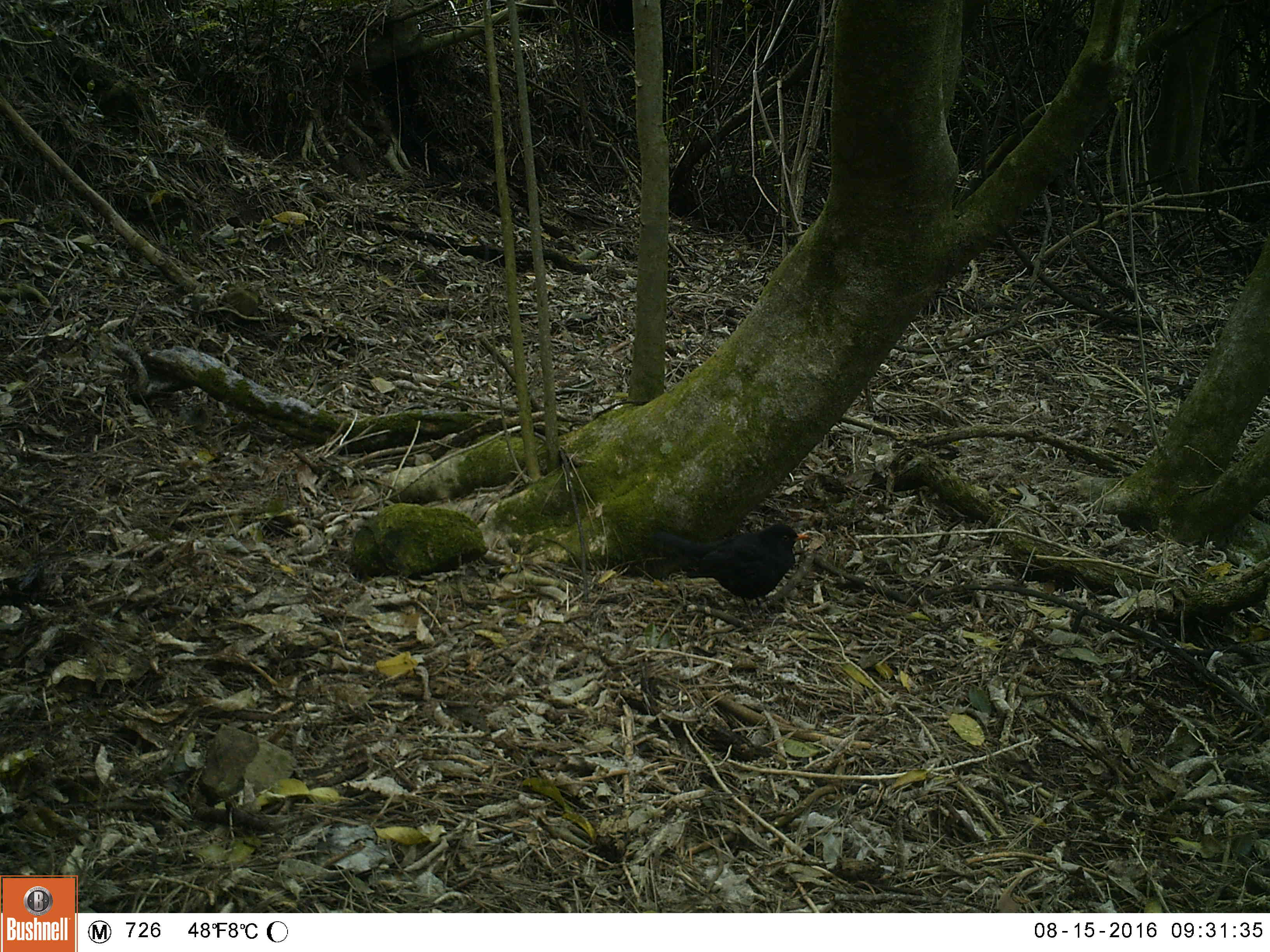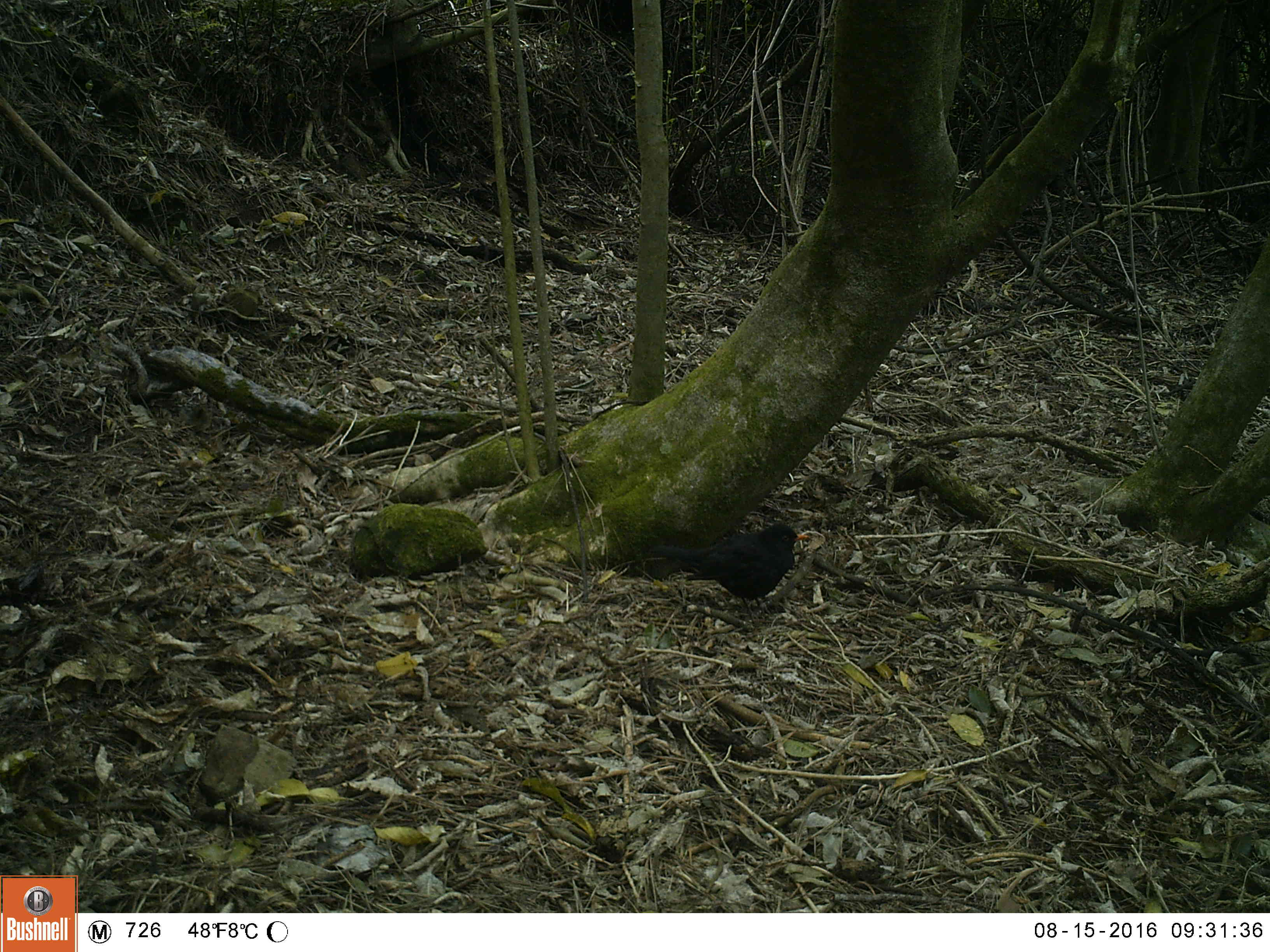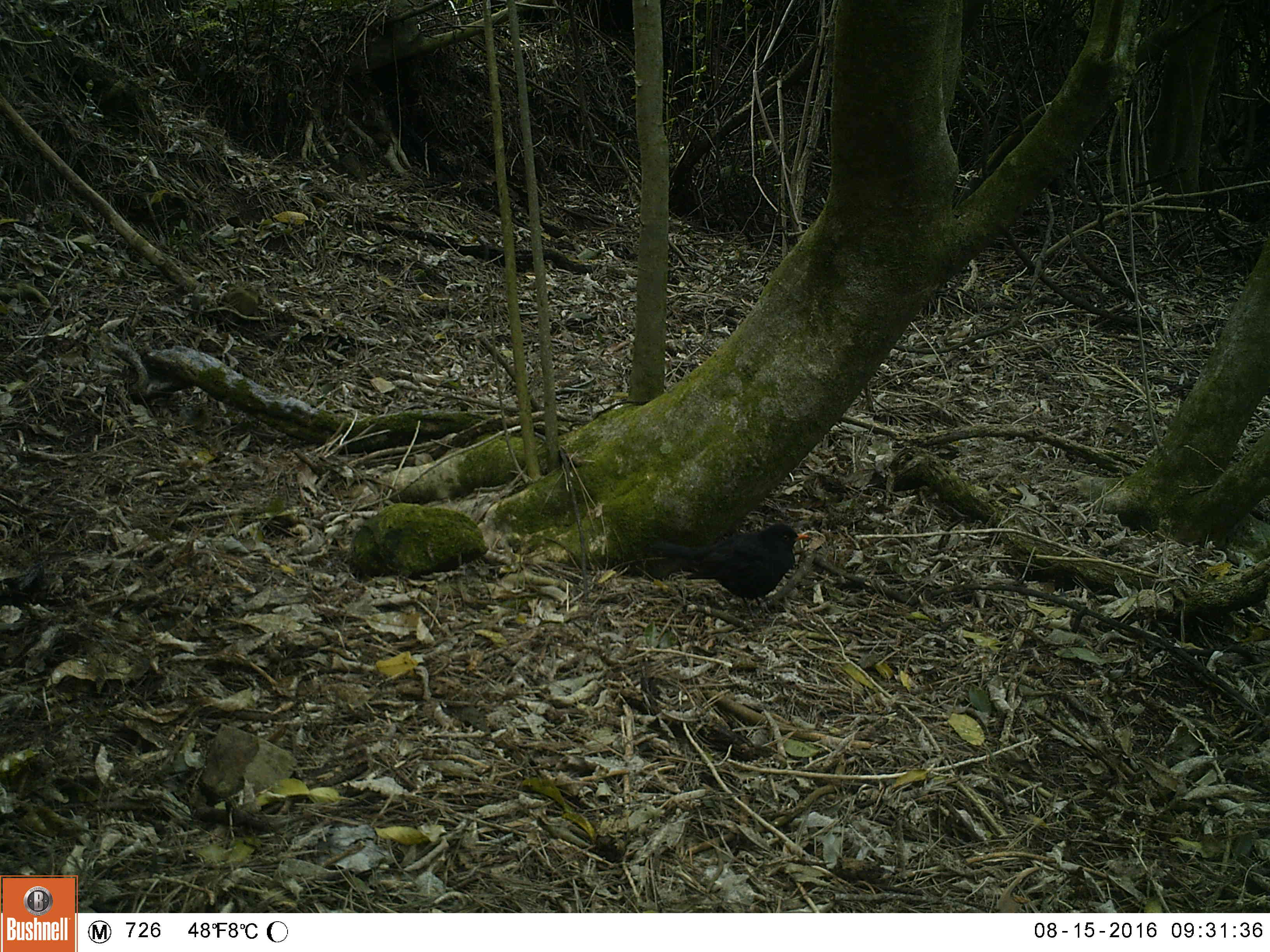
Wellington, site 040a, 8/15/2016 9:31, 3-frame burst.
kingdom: Animalia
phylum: Chordata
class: Aves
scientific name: Aves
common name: bird